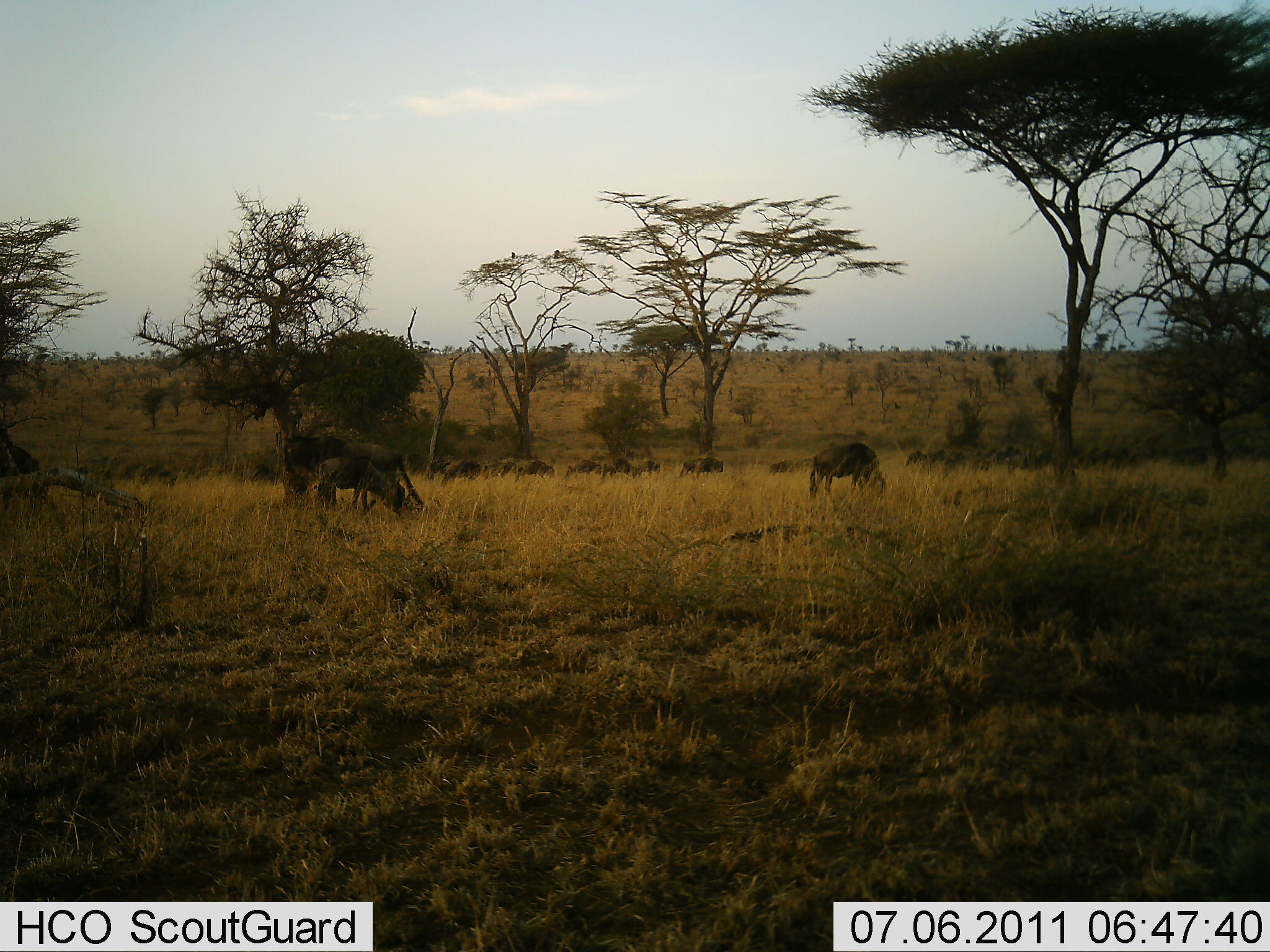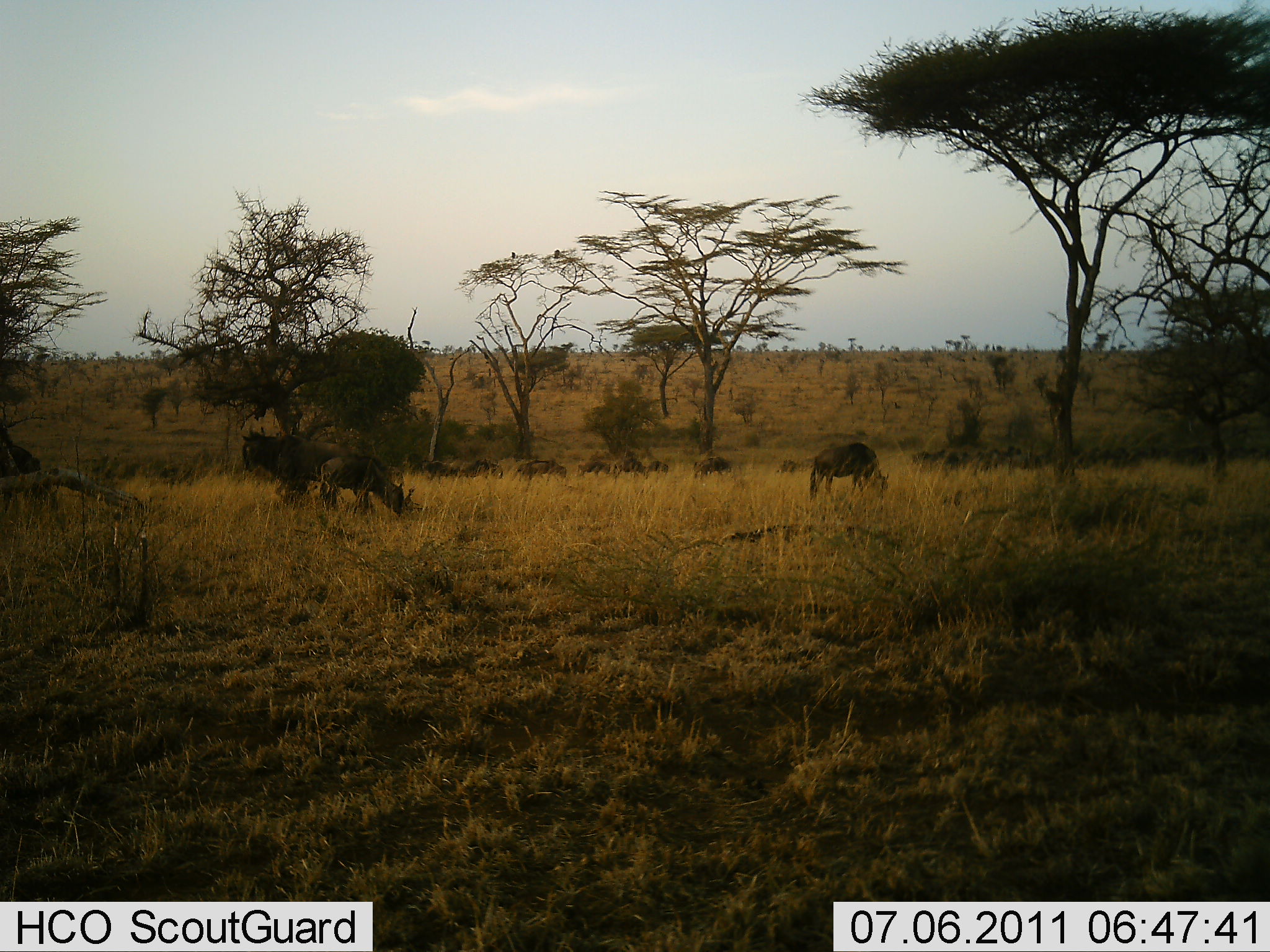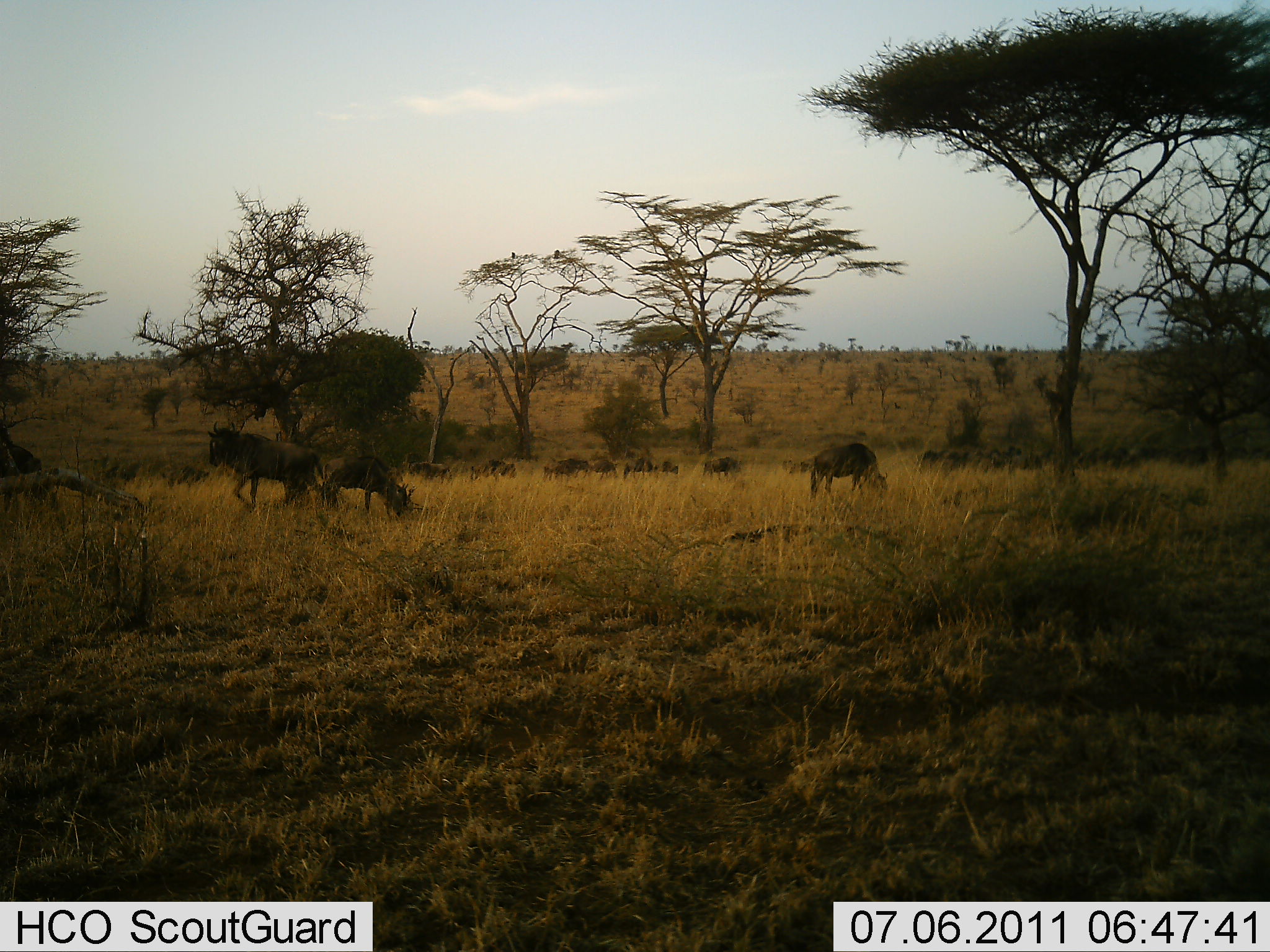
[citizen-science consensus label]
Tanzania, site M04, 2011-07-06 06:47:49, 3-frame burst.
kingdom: Animalia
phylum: Chordata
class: Mammalia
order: Artiodactyla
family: Bovidae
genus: Connochaetes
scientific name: Connochaetes taurinus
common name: blue wildebeest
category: wildebeest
Wildebeest (blue wildebeest) (Connochaetes taurinus), count 11-50. Behavior (volunteer vote fractions): standing 30%, resting 0%, moving 100%, interacting 10%. Young present (vote fraction): 10%. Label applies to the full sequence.